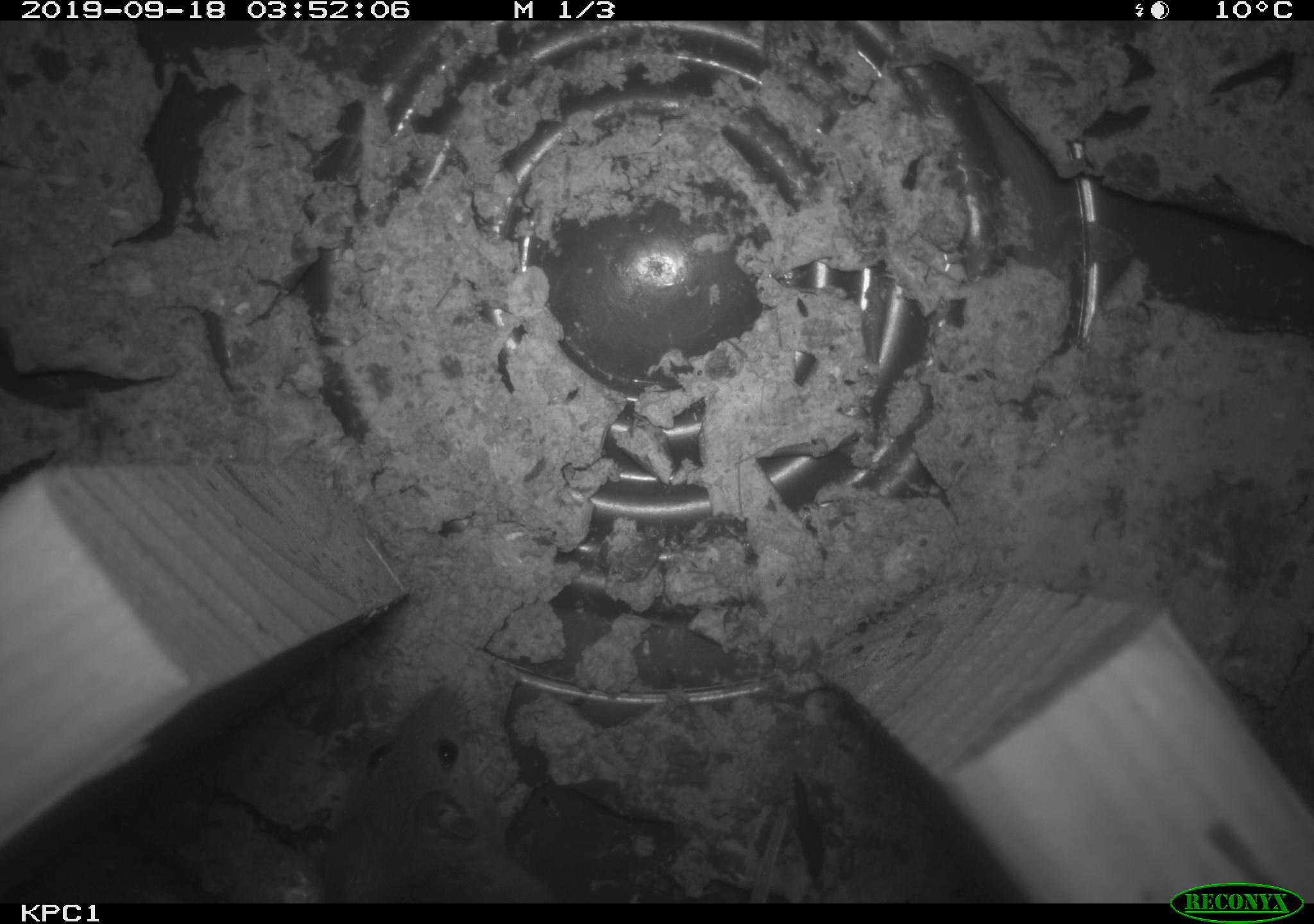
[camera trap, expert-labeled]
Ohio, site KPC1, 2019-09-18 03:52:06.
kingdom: Animalia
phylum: Chordata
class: Mammalia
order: Rodentia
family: Cricetidae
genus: Peromyscus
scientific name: Peromyscus leucopus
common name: white-footed mouse